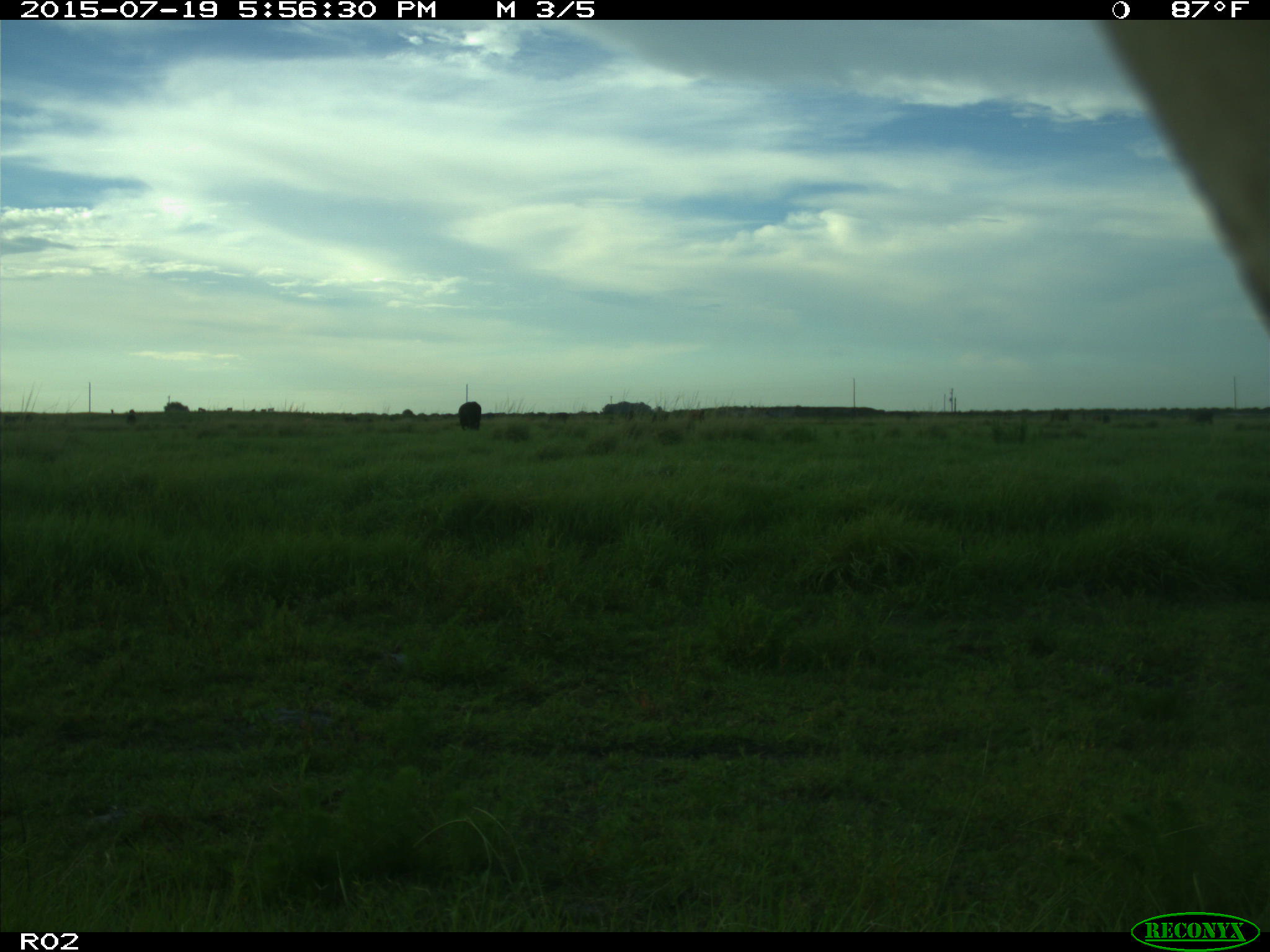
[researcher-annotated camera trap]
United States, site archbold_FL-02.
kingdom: Animalia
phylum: Chordata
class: Mammalia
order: Artiodactyla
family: Bovidae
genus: Bos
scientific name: Bos taurus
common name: domestic cow